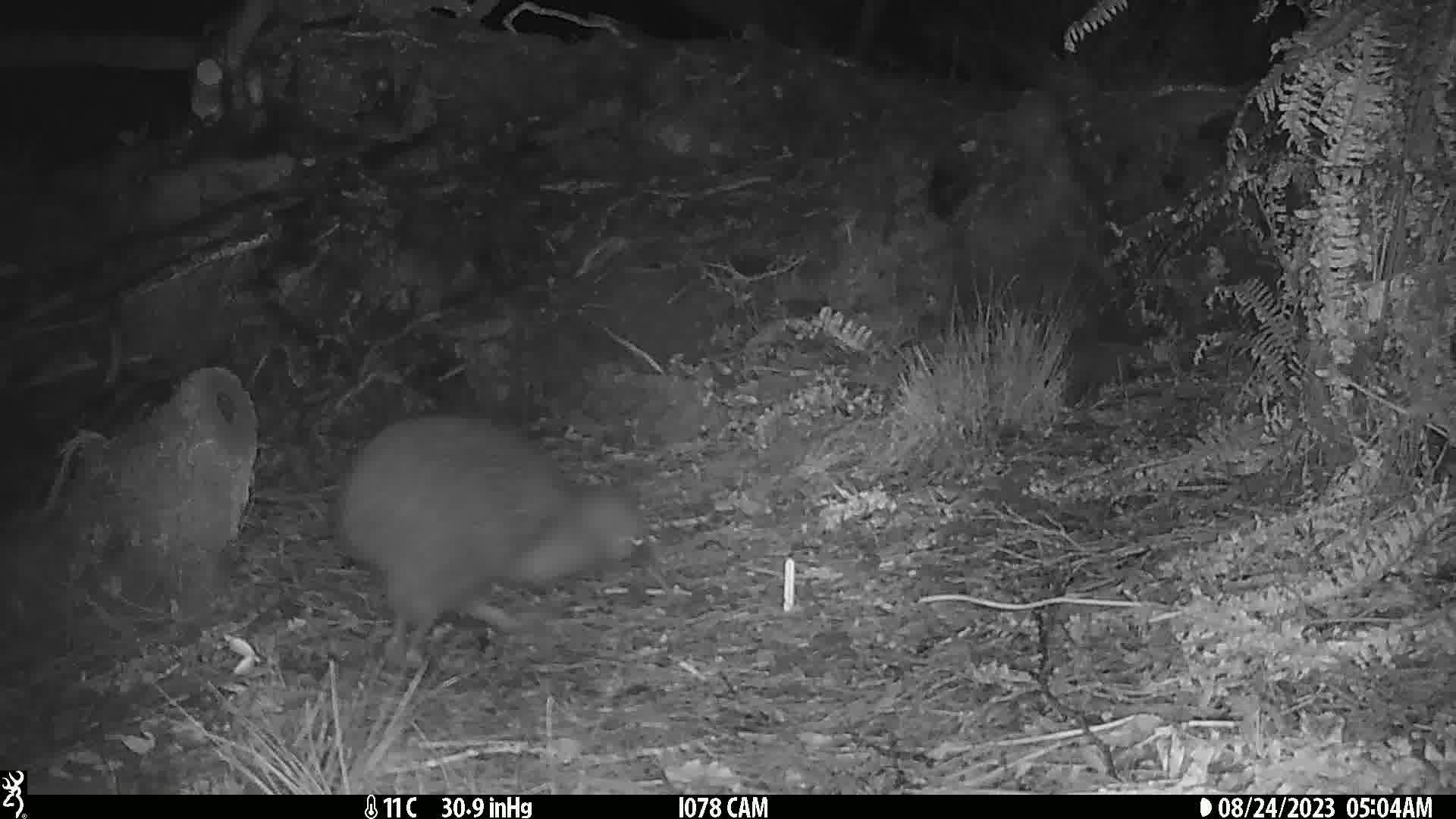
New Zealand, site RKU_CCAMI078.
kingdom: Animalia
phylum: Chordata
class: Aves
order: Apterygiformes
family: Apterygidae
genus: Apteryx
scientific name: Apteryx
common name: kiwi